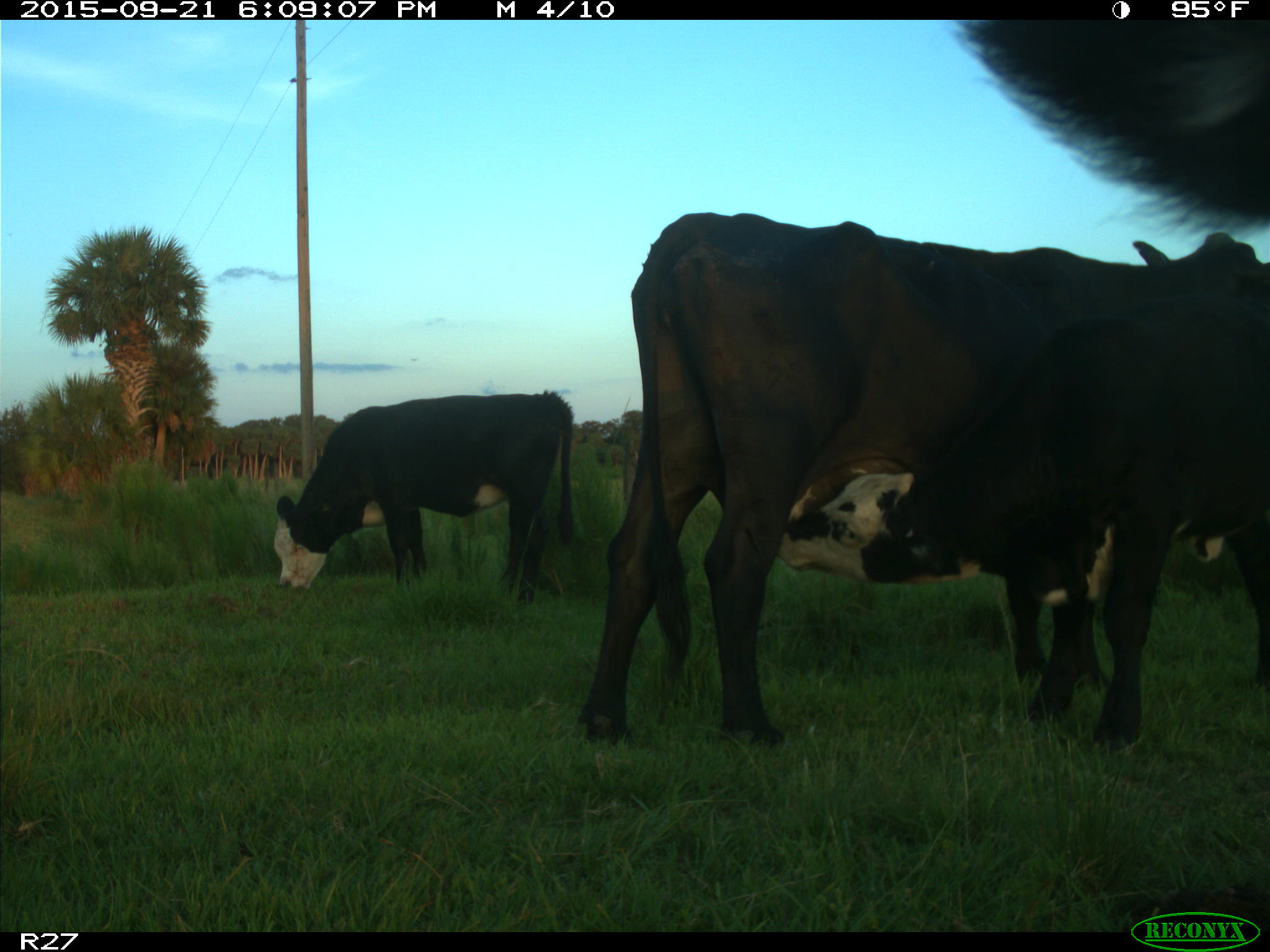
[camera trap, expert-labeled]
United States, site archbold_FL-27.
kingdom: Animalia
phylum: Chordata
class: Mammalia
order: Artiodactyla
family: Bovidae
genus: Bos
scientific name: Bos taurus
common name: domestic cow